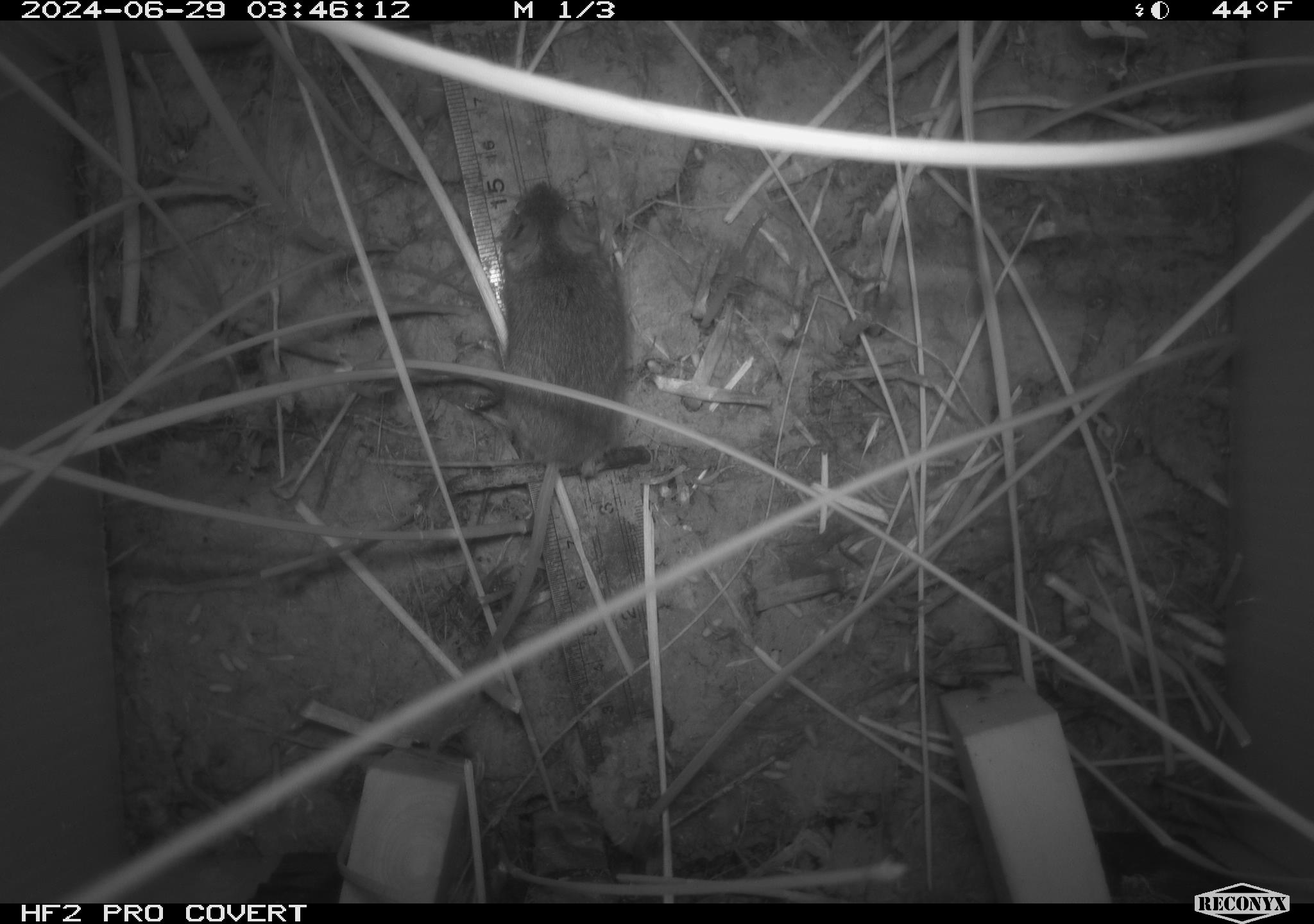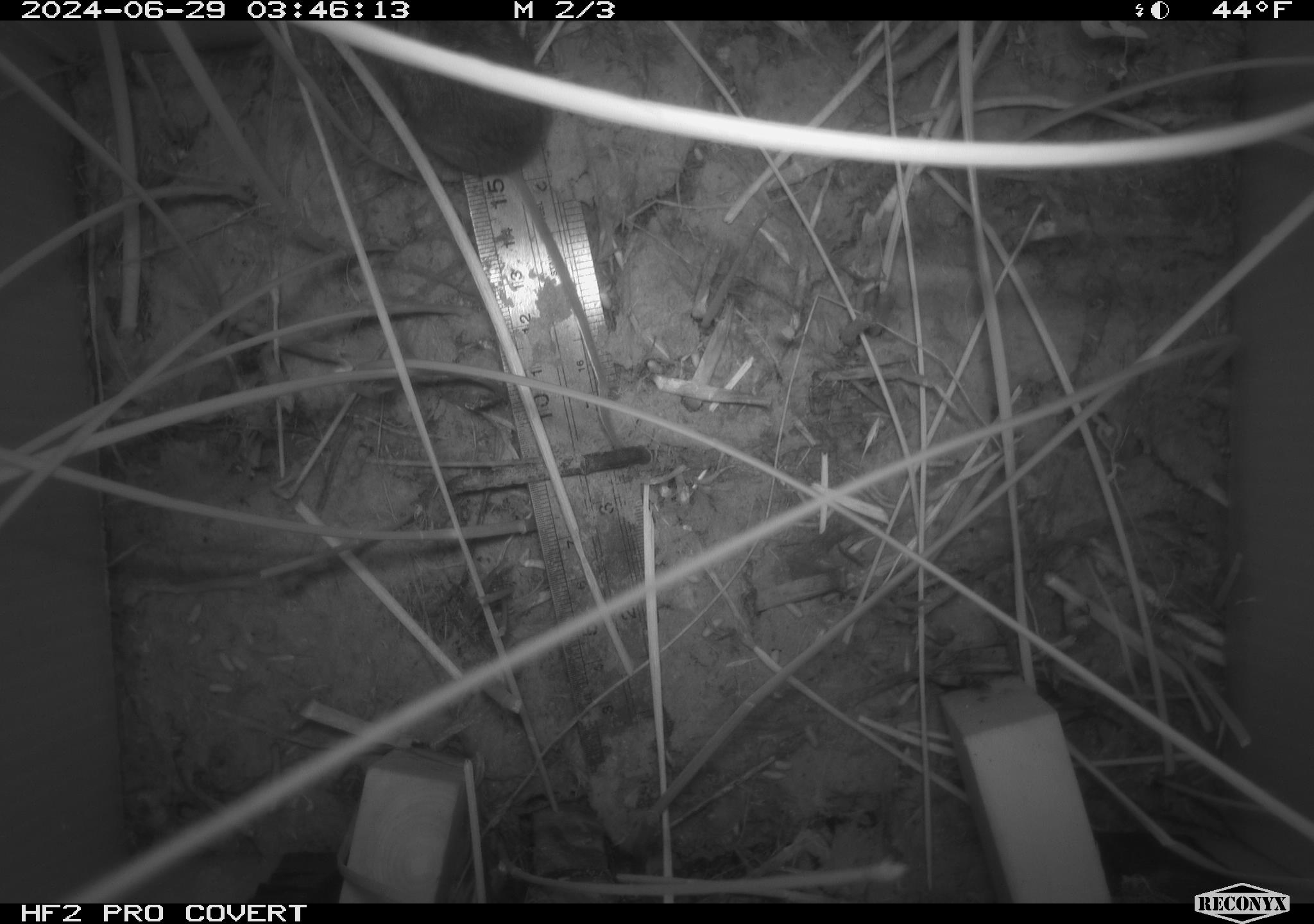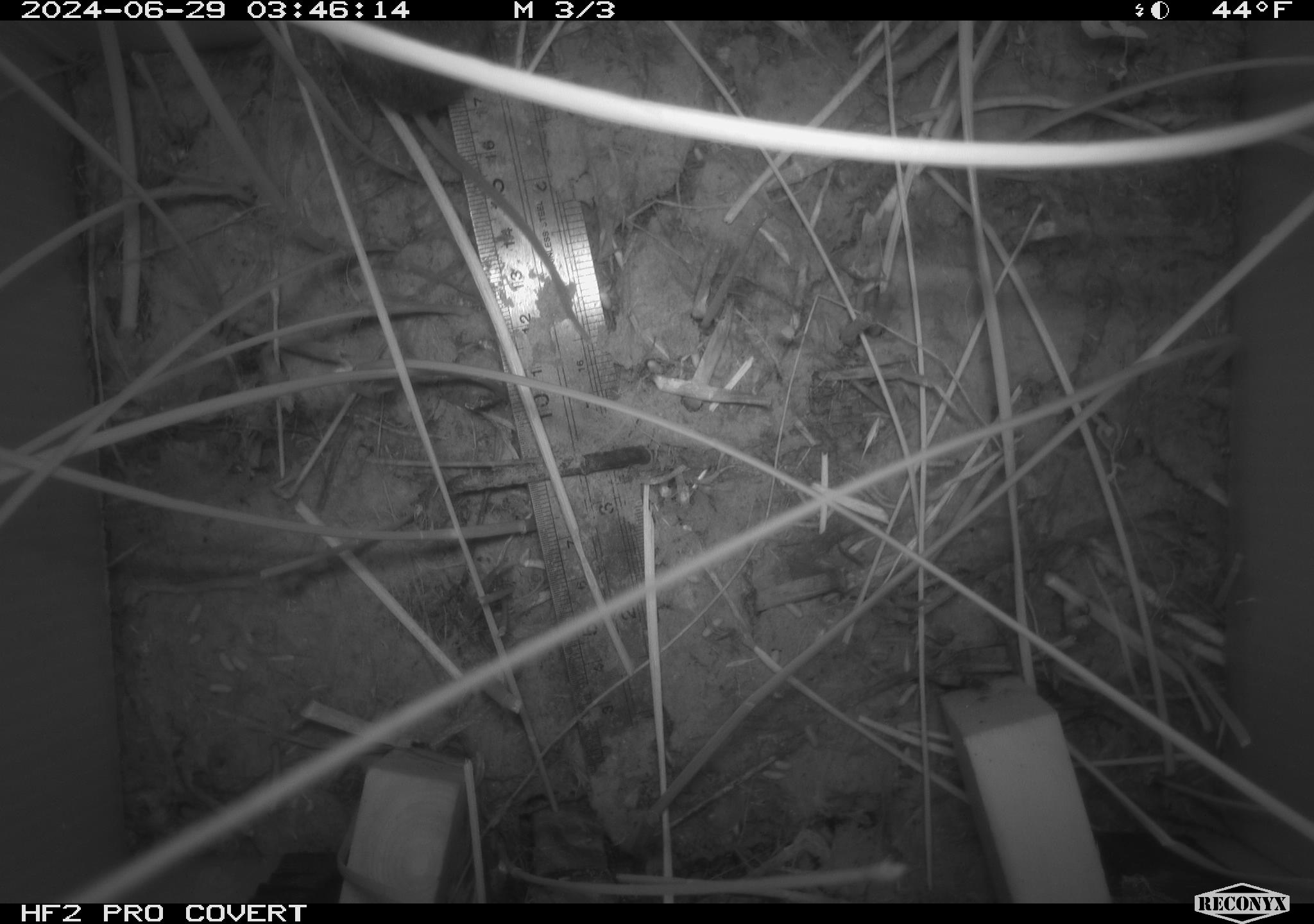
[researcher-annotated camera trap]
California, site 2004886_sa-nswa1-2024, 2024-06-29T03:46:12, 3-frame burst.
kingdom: Animalia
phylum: Chordata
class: Mammalia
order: Rodentia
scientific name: Rodentia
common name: rodent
Rodent (Rodentia).